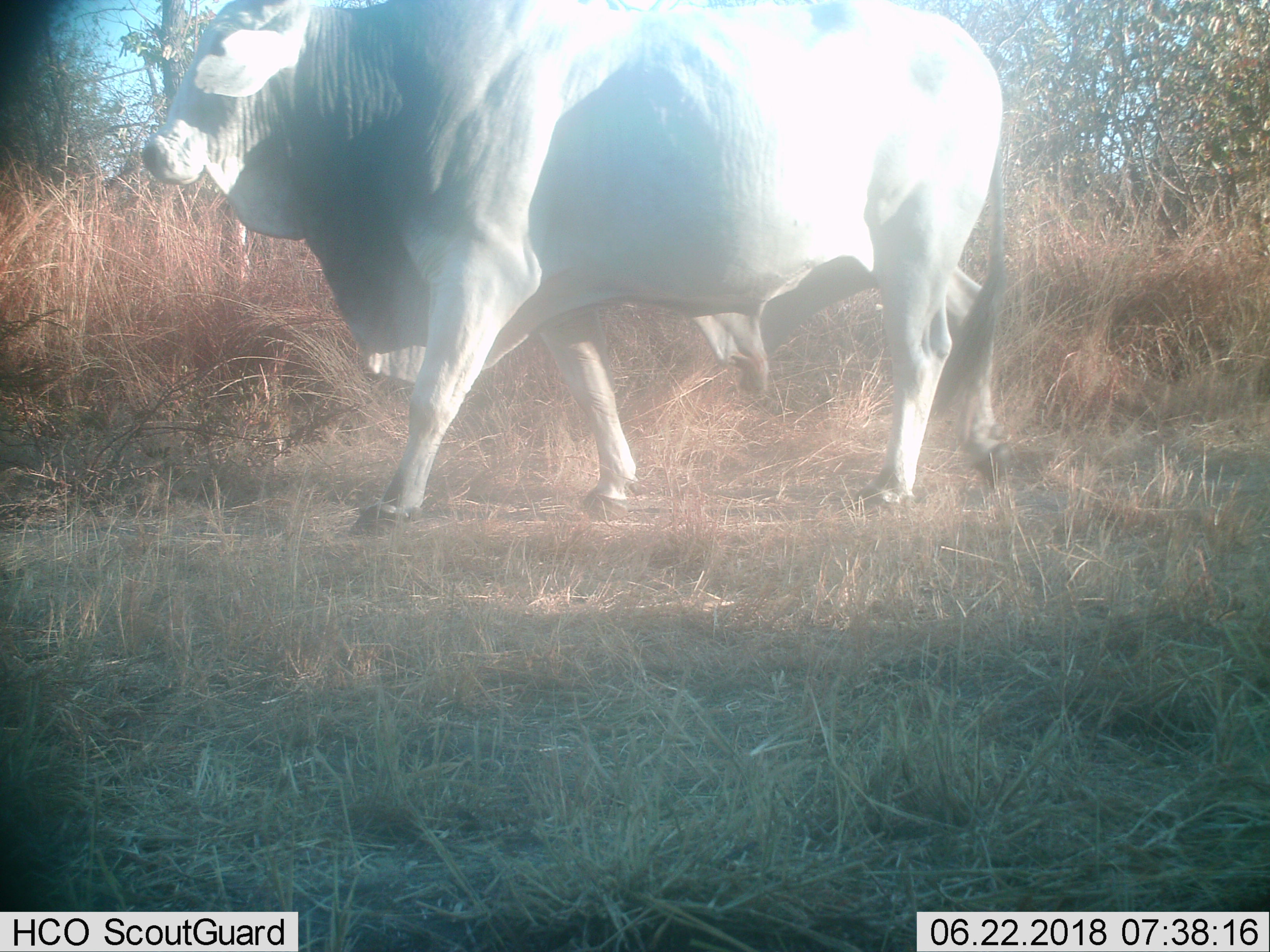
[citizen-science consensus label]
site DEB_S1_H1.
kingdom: Animalia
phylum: Chordata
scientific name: Vertebrata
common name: domestic animal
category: domesticanimal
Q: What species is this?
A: Domesticanimal (domestic animal) (Vertebrata).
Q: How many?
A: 1.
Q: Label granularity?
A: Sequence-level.